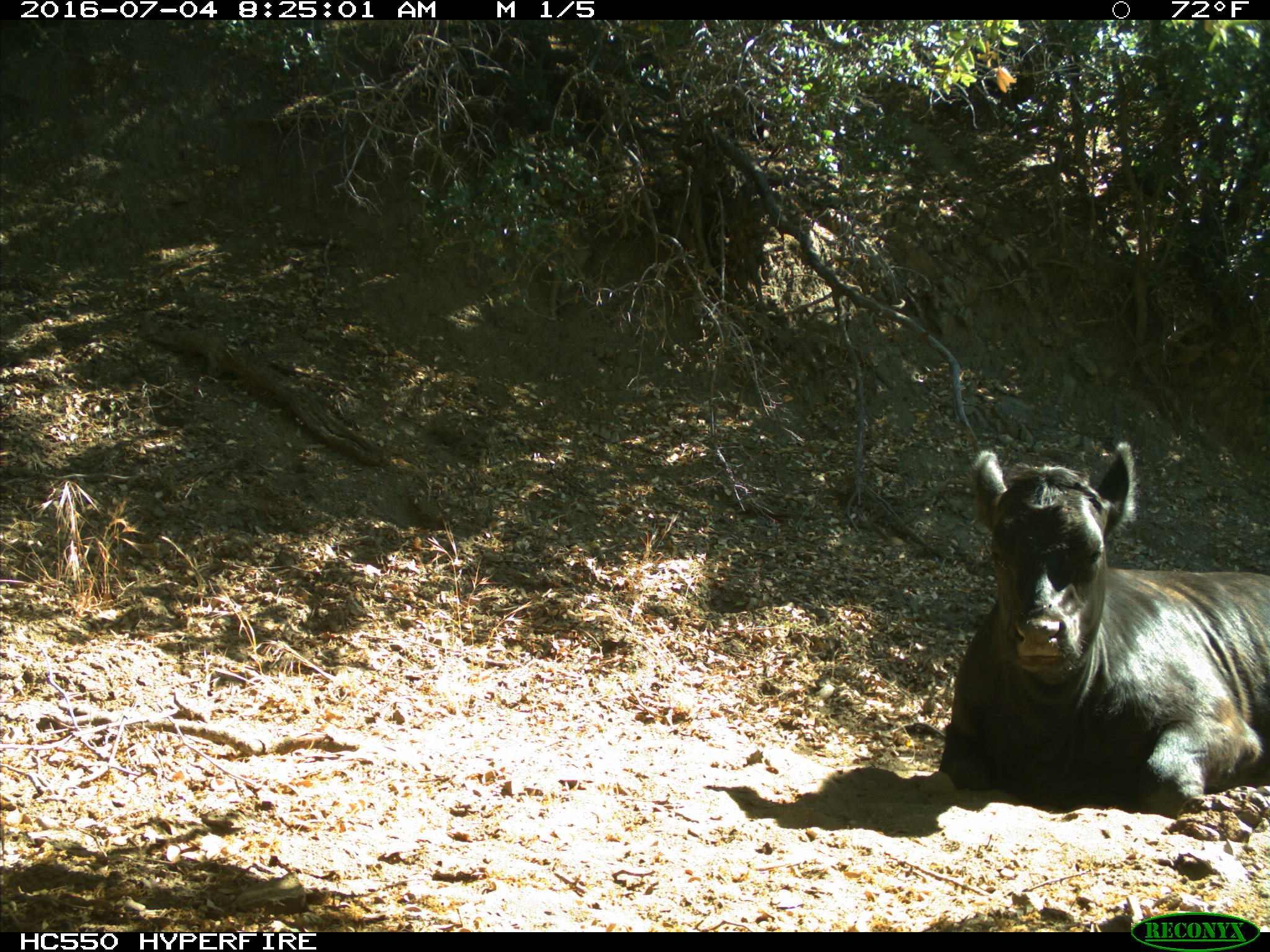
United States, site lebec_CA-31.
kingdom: Animalia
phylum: Chordata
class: Mammalia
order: Artiodactyla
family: Bovidae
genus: Bos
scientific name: Bos taurus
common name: domestic cow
Bos taurus (domestic cow).